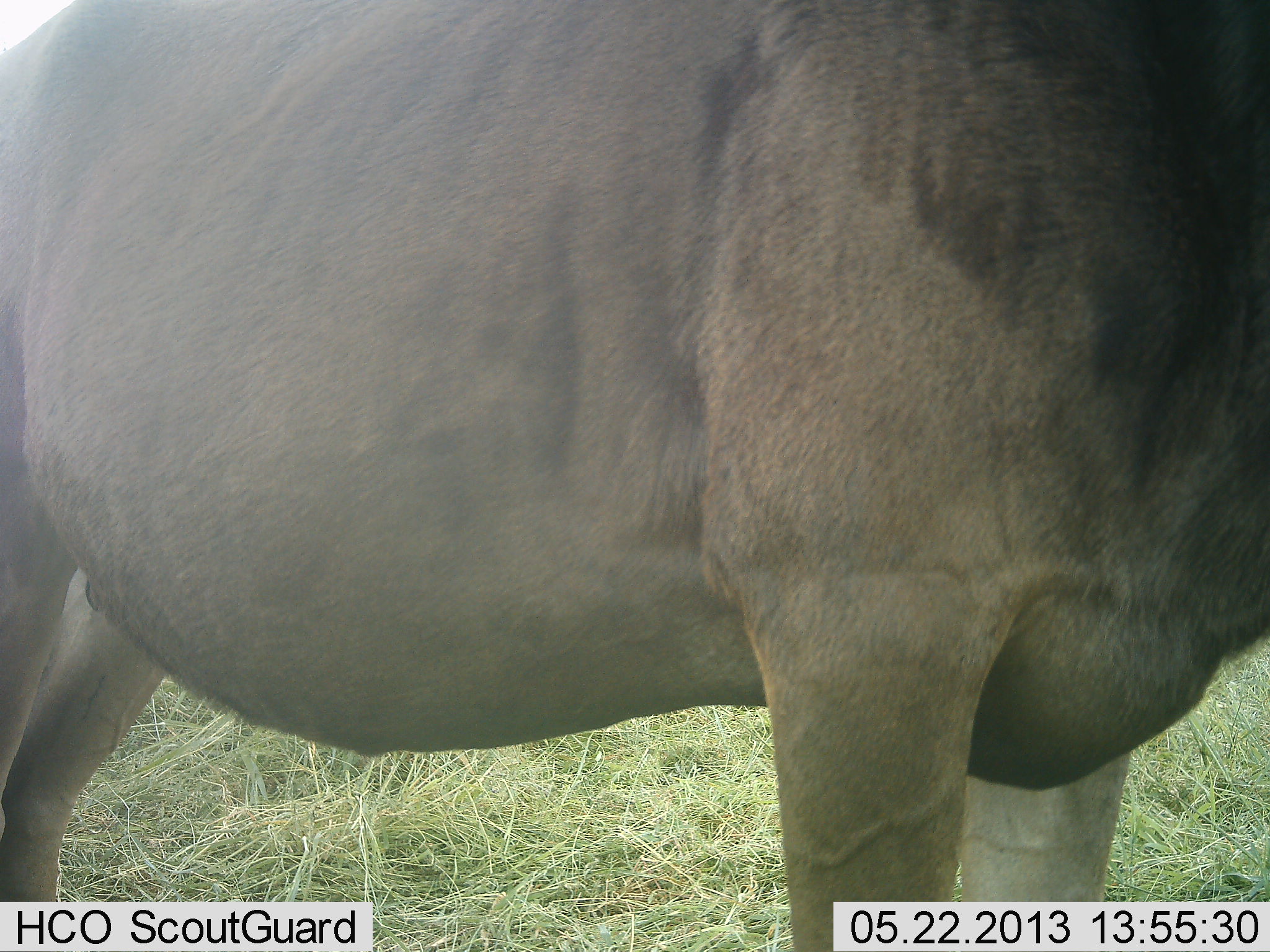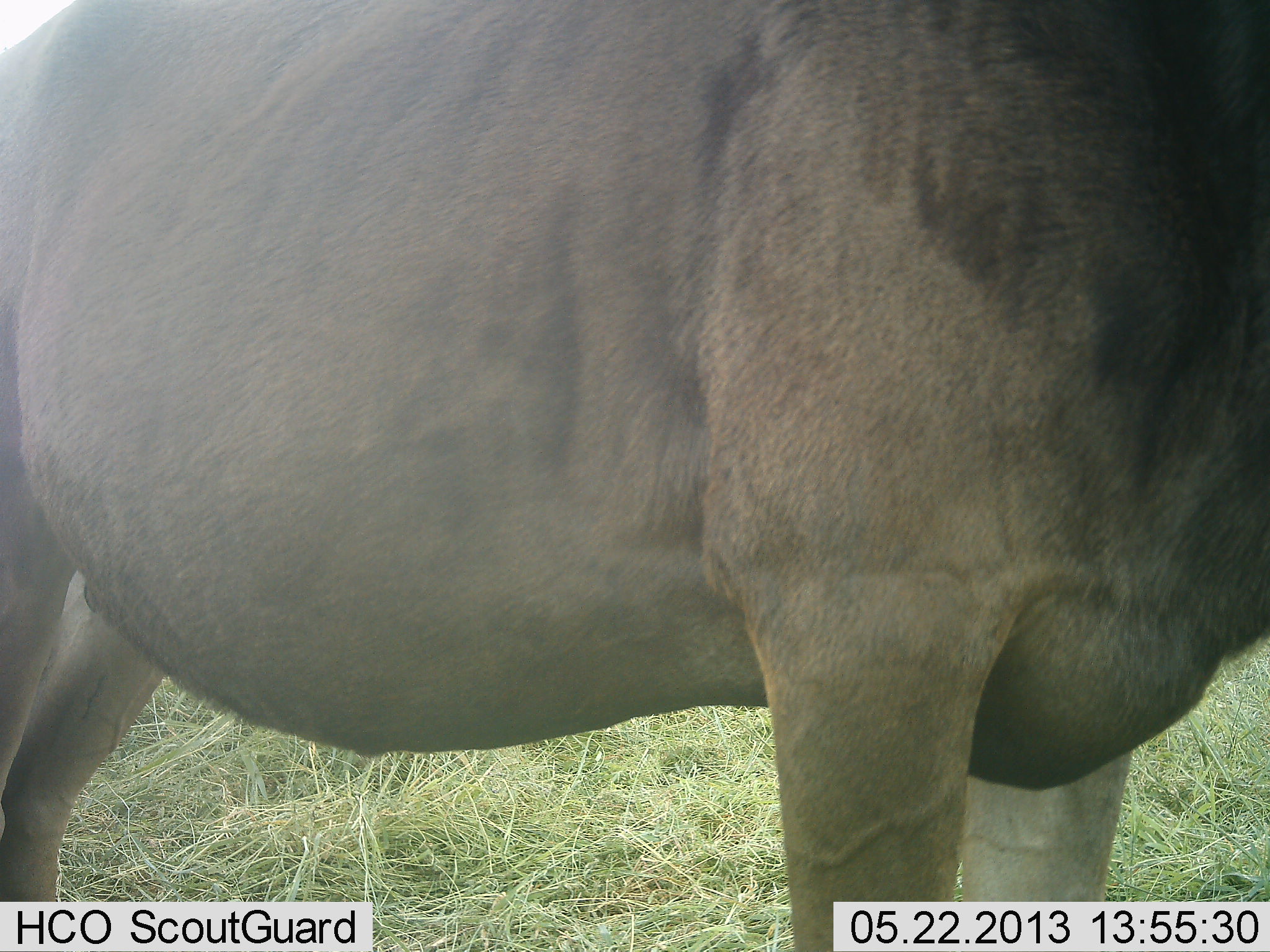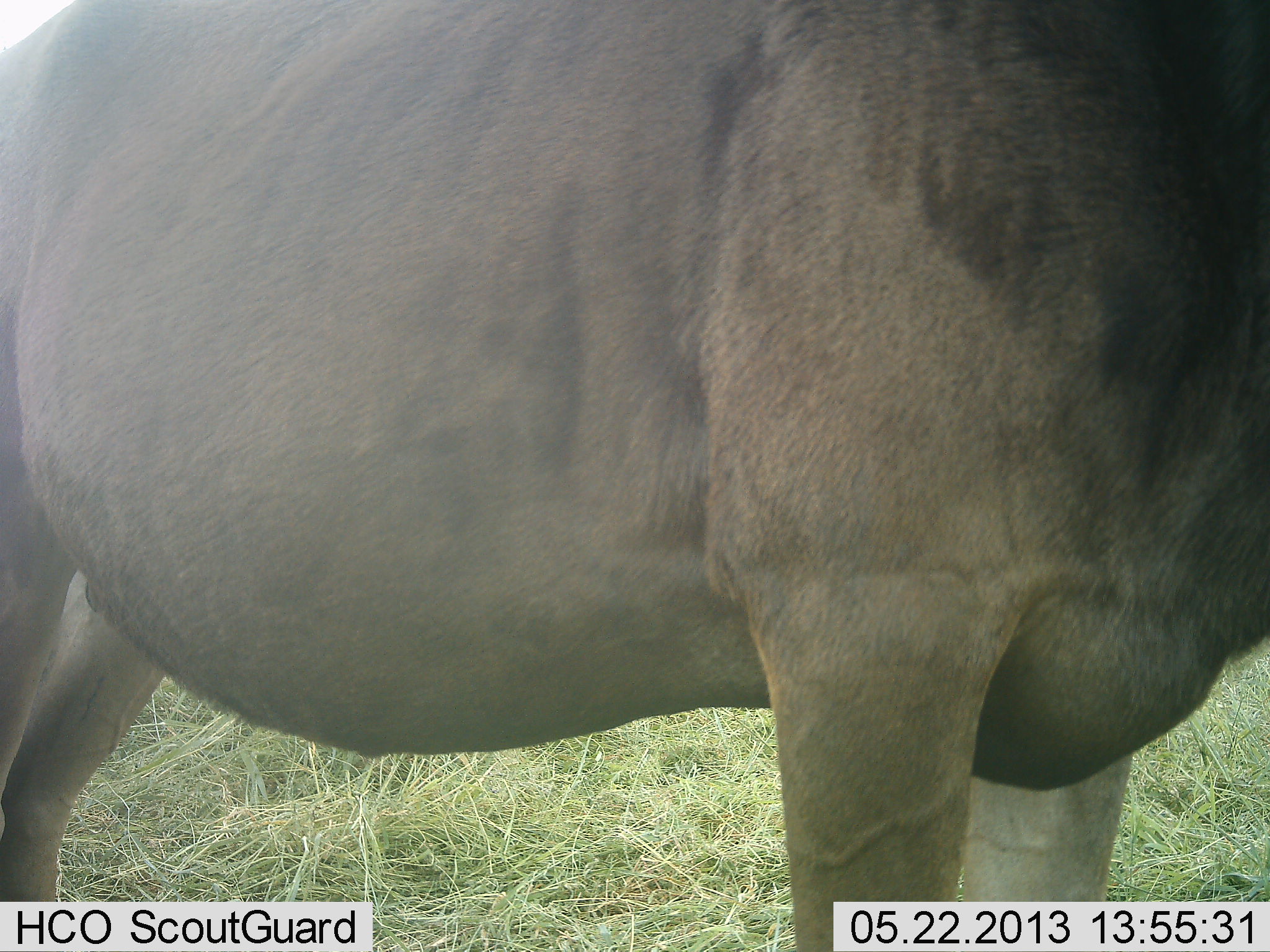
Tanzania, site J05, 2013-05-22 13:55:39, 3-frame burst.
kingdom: Animalia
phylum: Chordata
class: Mammalia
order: Artiodactyla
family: Bovidae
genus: Connochaetes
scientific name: Connochaetes taurinus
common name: blue wildebeest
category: wildebeest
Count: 1.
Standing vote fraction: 100%.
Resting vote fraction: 0%.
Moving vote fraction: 0%.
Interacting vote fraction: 0%.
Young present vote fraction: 0%.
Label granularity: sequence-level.